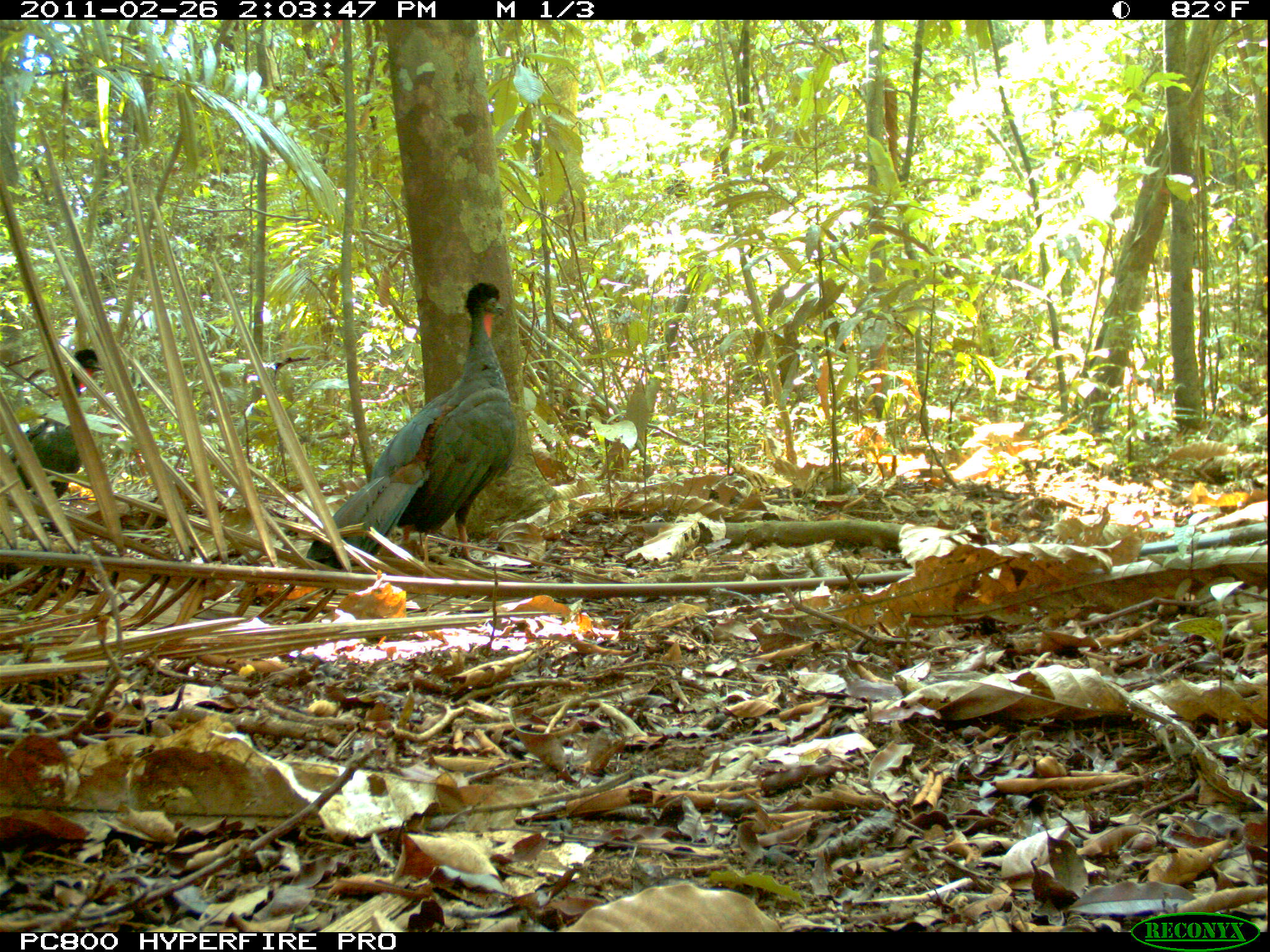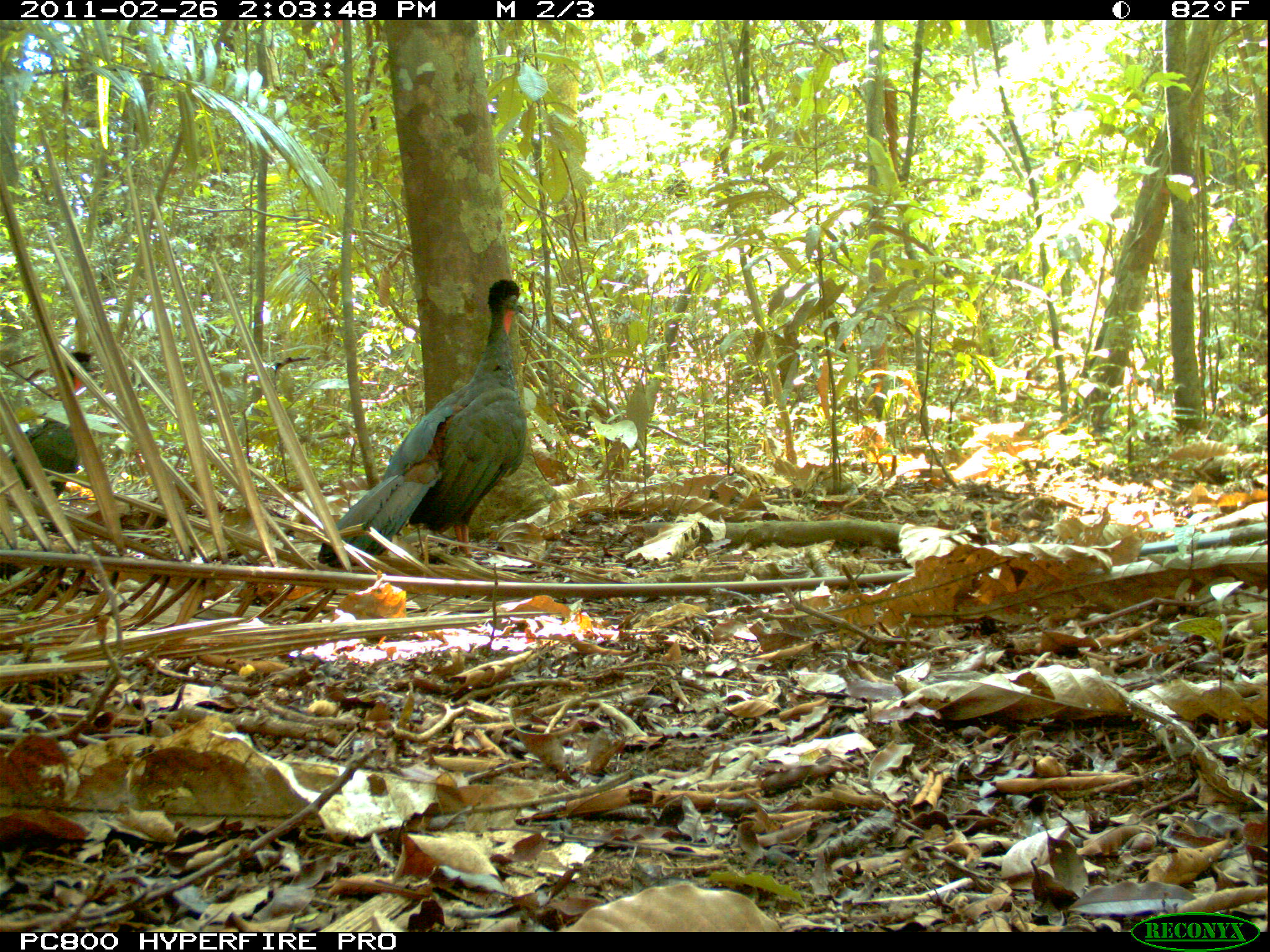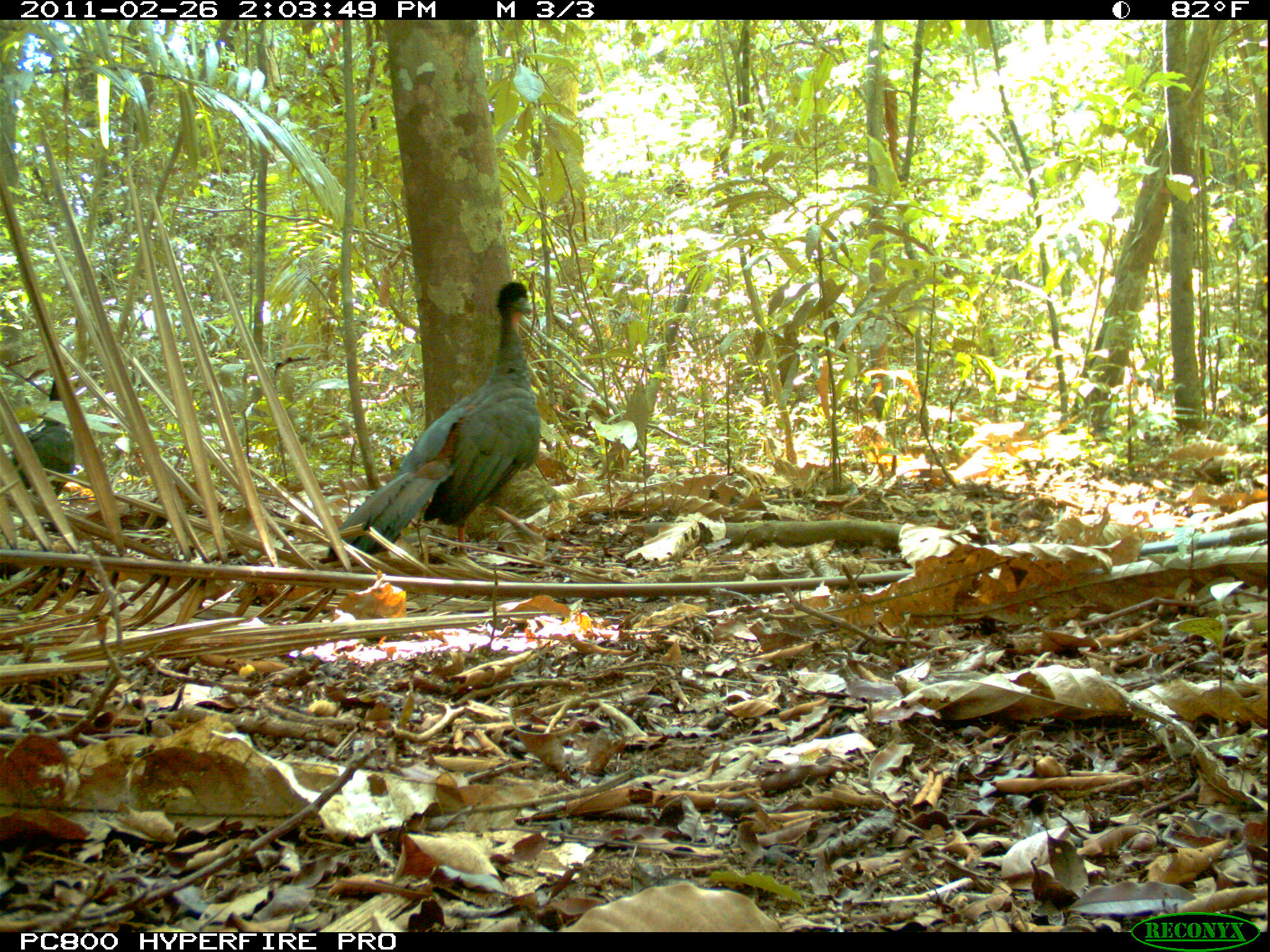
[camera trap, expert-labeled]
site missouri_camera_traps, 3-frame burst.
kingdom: Animalia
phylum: Chordata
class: Aves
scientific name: Aves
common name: bird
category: bird spec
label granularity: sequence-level